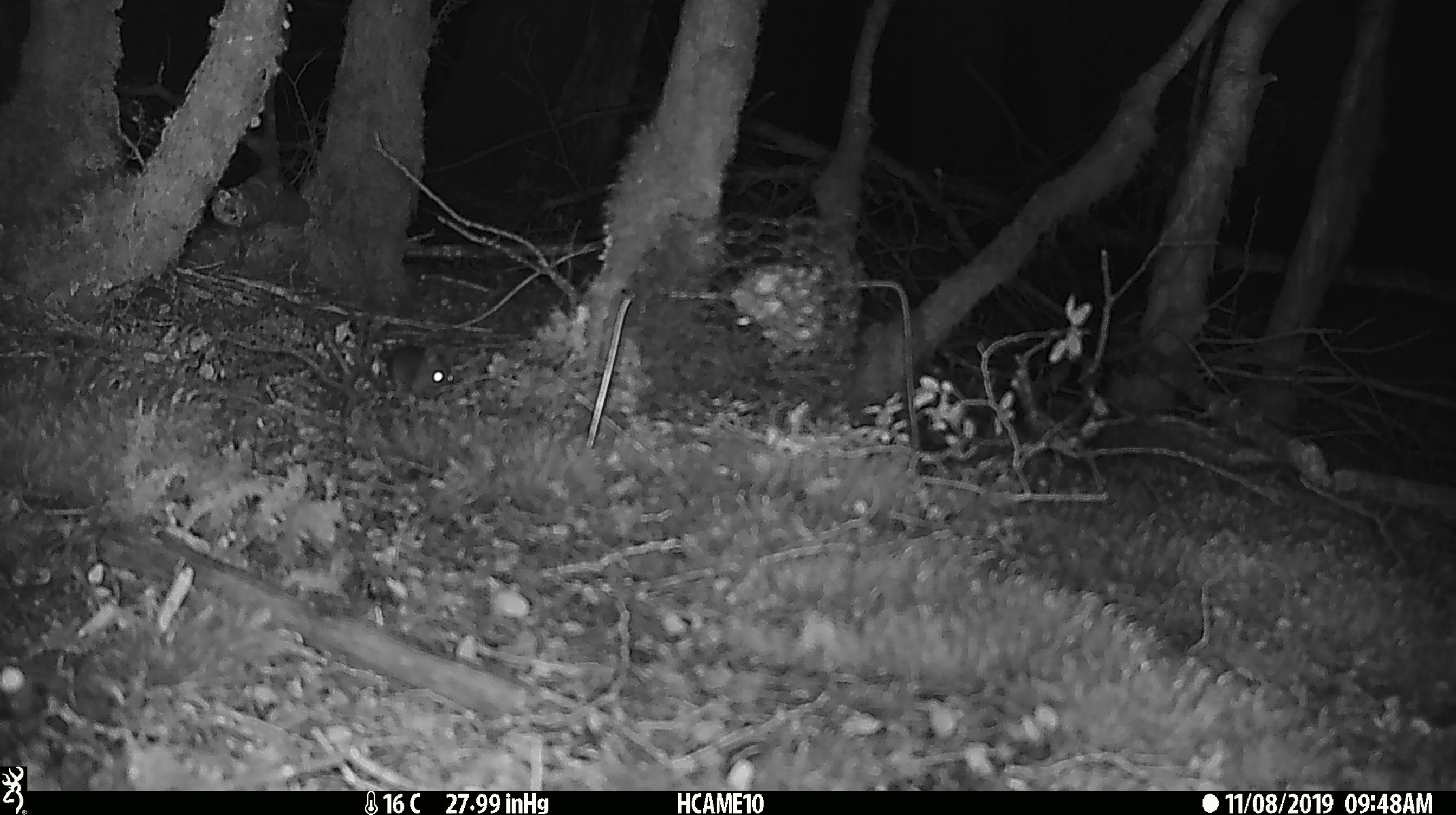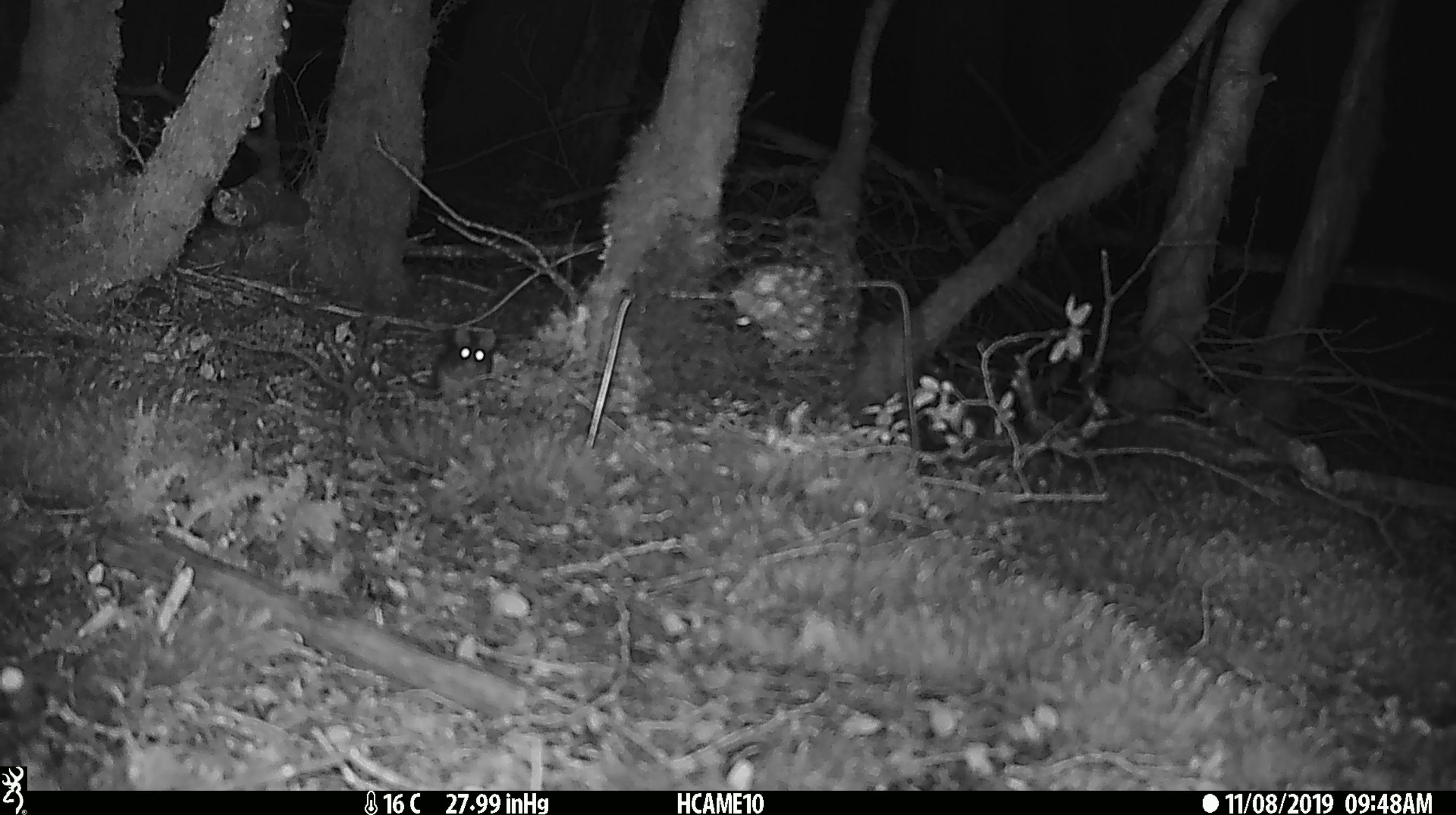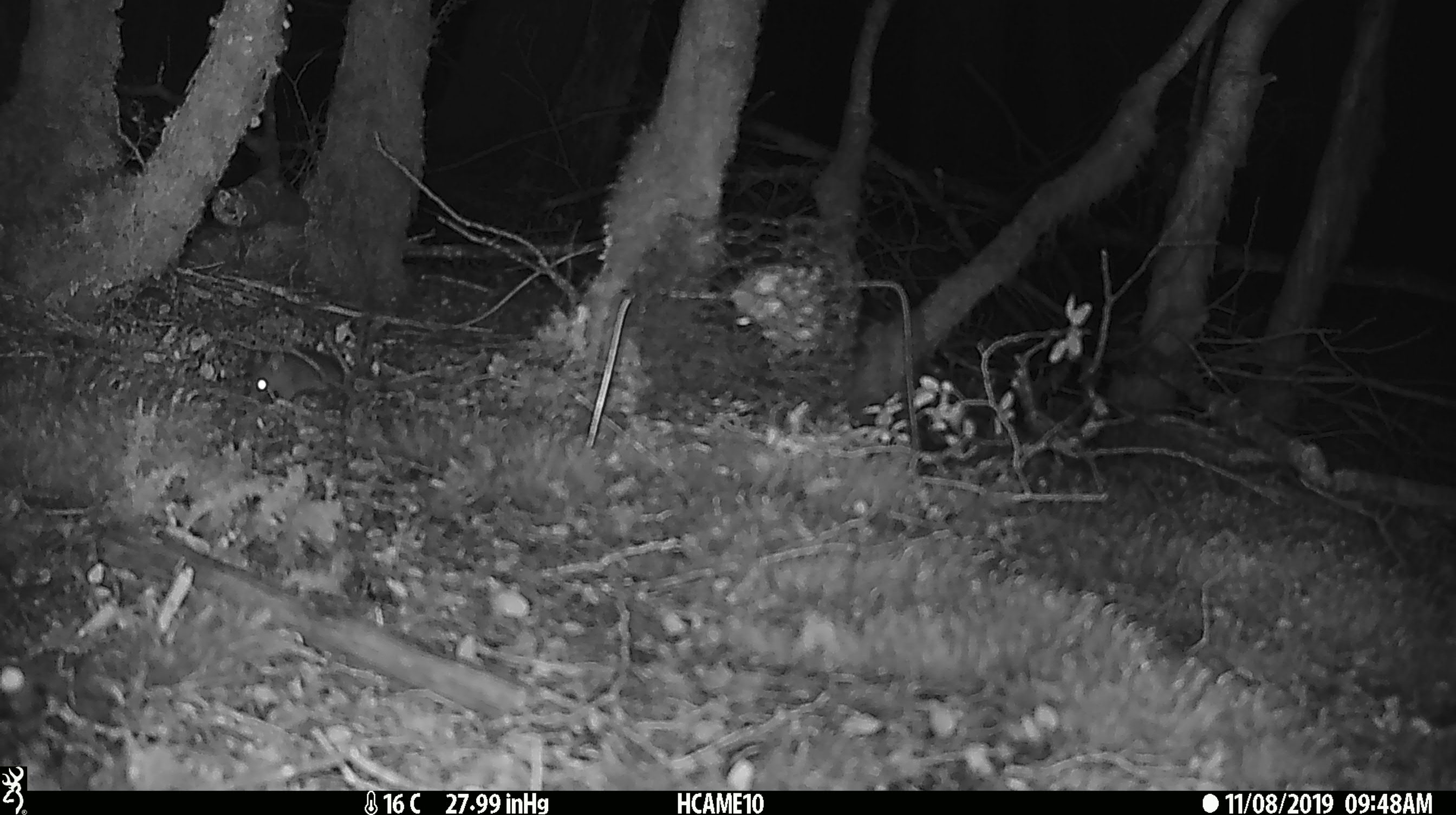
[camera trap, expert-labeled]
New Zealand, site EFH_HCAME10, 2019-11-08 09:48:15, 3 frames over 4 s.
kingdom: Animalia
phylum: Chordata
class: Mammalia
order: Rodentia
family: Muridae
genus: Mus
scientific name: Mus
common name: mouse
Mouse (Mus).